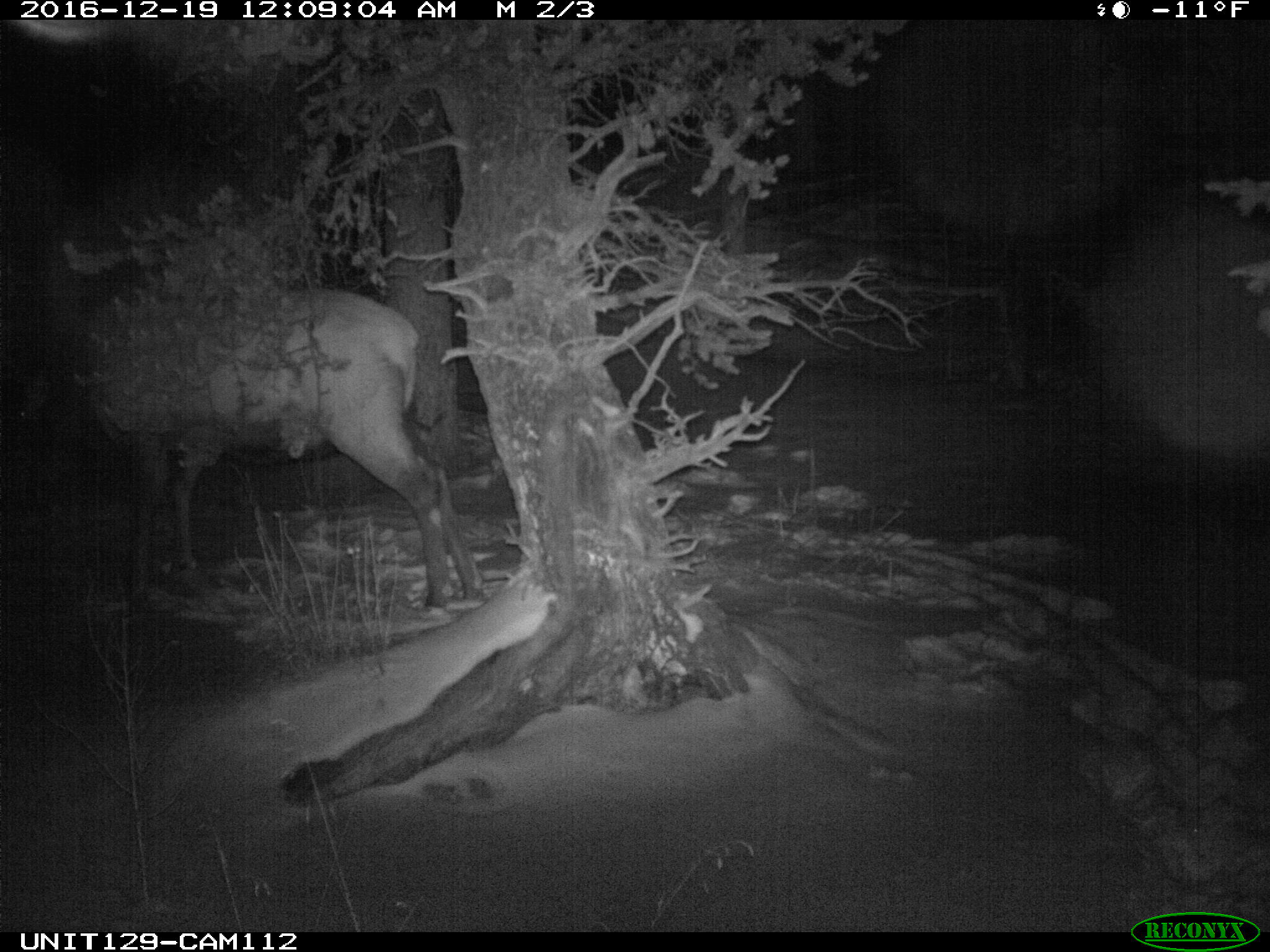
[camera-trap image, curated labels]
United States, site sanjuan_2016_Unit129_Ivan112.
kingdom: Animalia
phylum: Chordata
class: Mammalia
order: Artiodactyla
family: Cervidae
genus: Cervus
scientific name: Cervus elaphus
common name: red deer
Cervus elaphus (red deer).